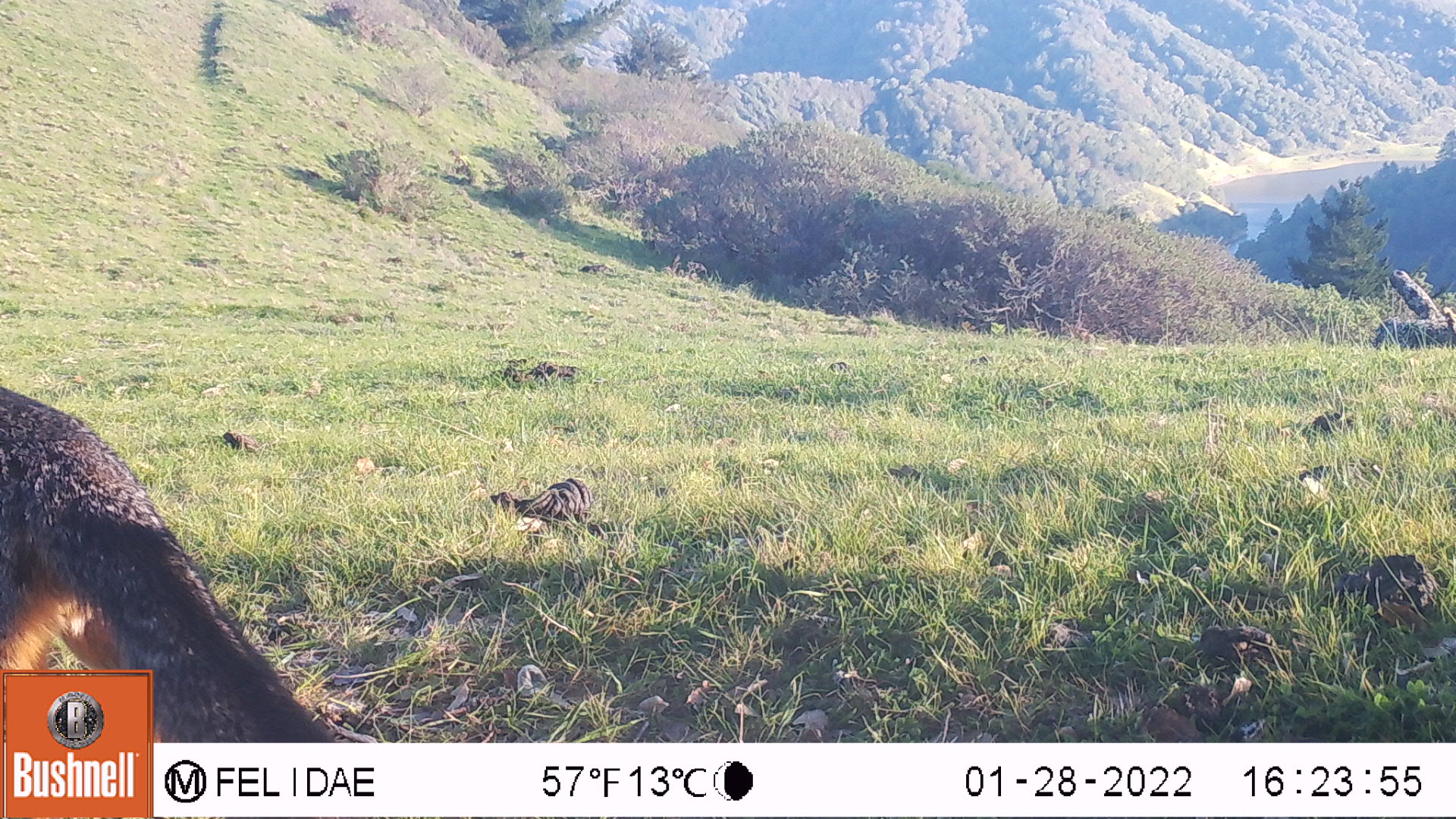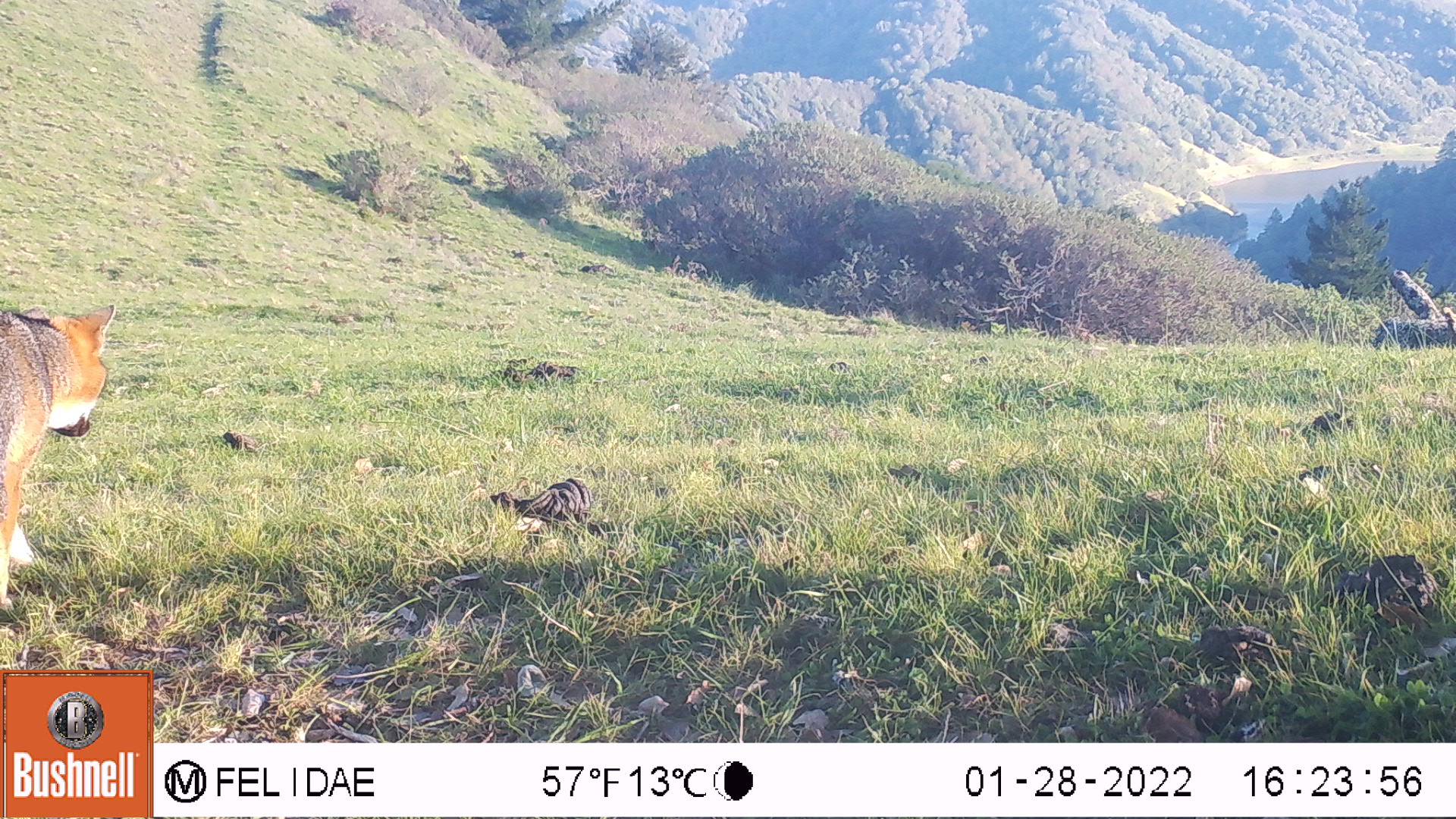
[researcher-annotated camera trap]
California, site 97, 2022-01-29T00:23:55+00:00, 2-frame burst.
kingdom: Animalia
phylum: Chordata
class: Mammalia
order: Carnivora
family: Canidae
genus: Urocyon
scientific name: Urocyon cinereoargenteus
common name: gray fox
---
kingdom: Animalia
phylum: Chordata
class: Mammalia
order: Carnivora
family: Canidae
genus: Canis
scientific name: Canis latrans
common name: coyote